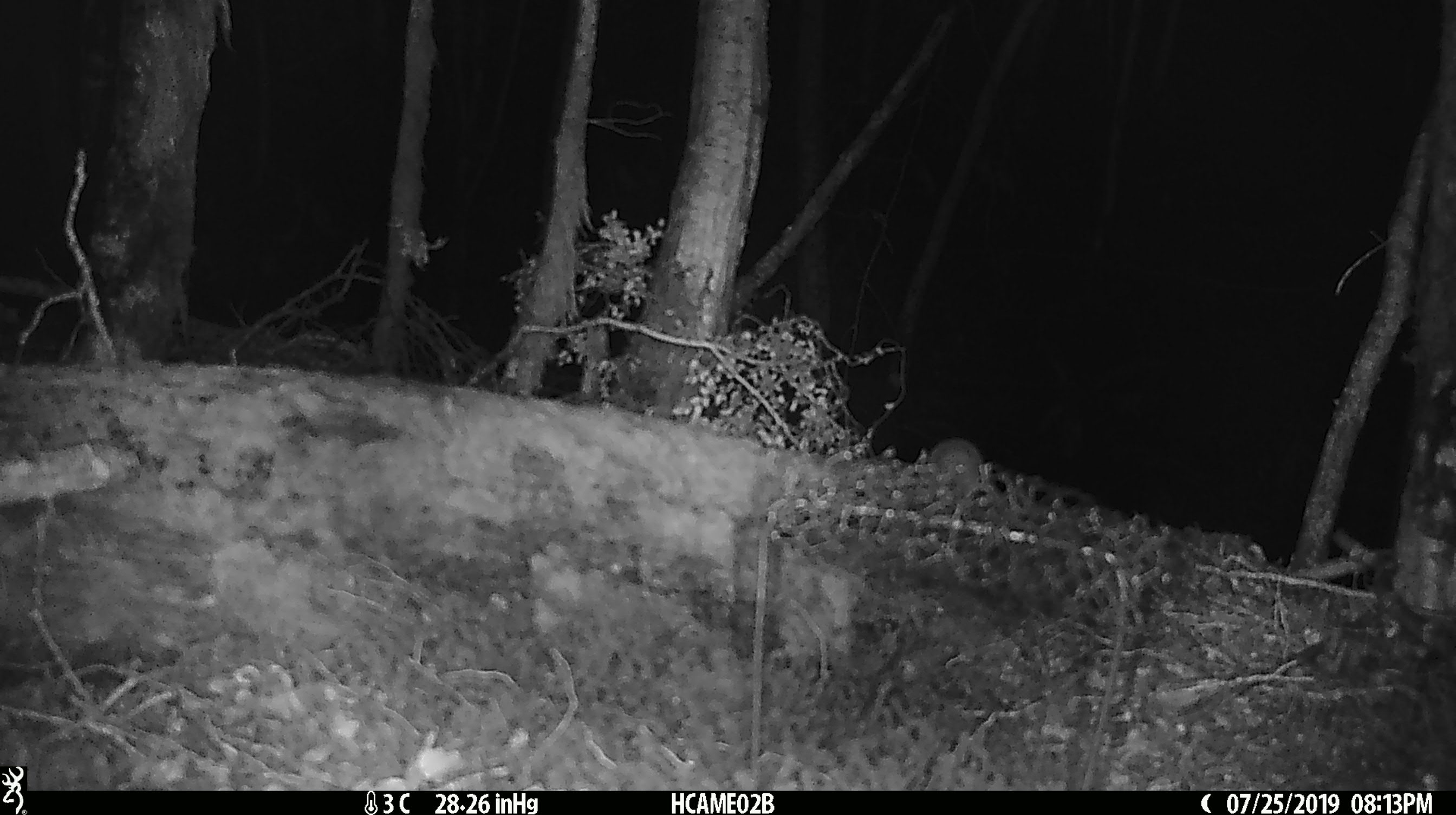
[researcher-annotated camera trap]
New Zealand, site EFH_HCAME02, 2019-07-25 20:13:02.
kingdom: Animalia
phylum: Chordata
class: Mammalia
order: Rodentia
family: Muridae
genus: Mus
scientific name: Mus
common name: mouse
Mouse (Mus).